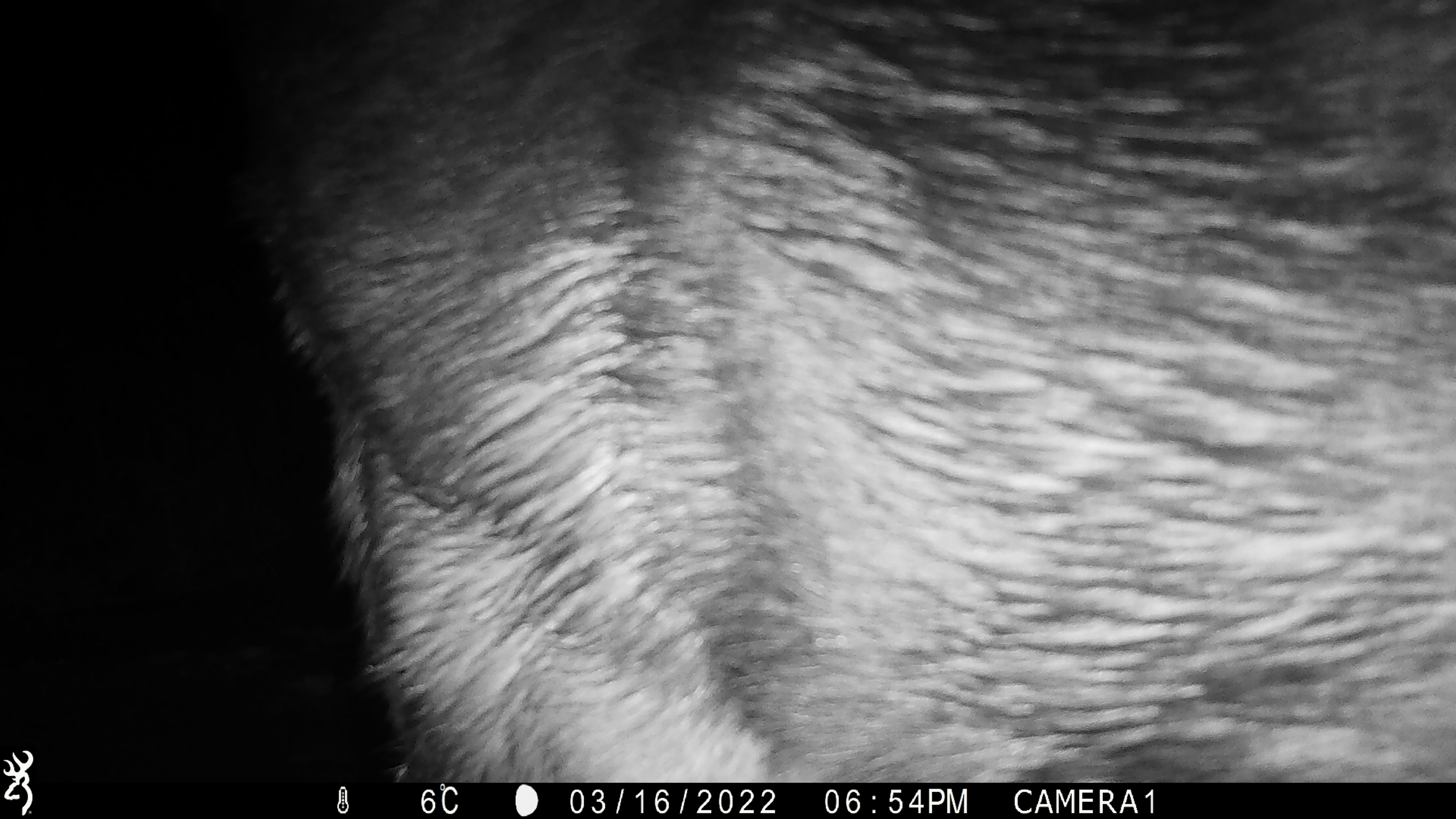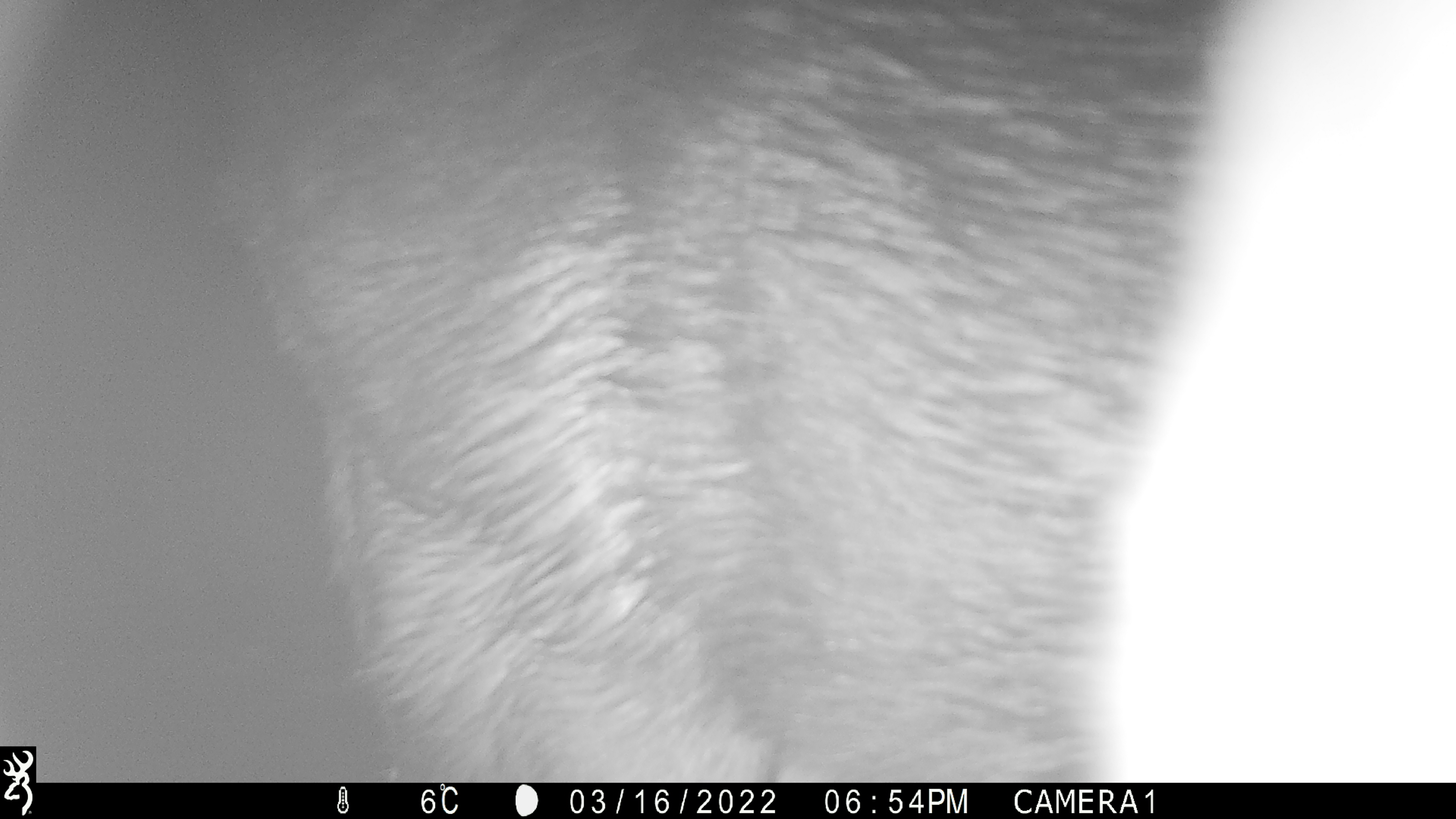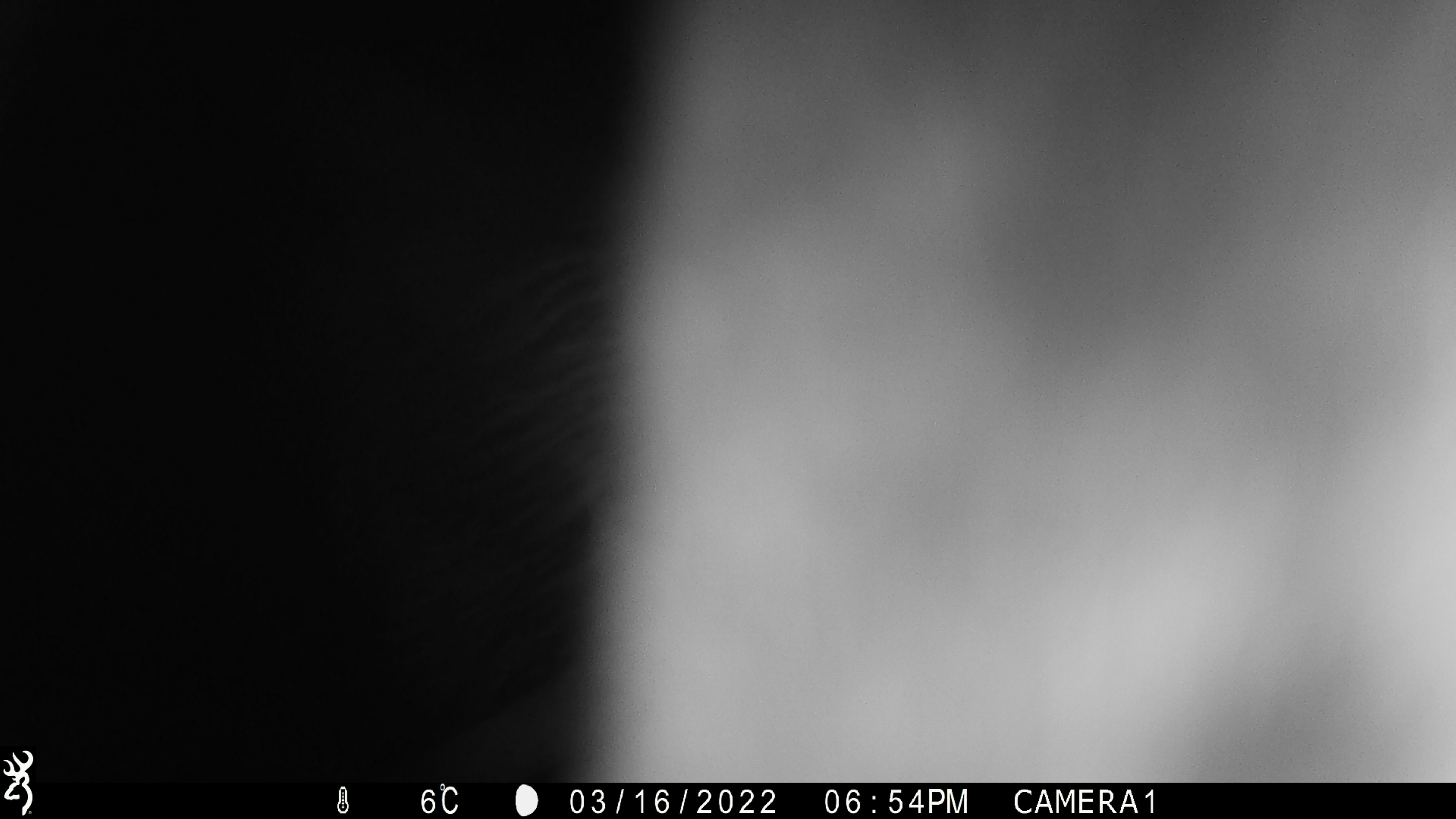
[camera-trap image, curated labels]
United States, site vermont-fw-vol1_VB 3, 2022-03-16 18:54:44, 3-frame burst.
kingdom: Animalia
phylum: Chordata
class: Mammalia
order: Artiodactyla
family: Cervidae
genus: Alces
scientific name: Alces alces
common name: moose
Moose (Alces alces).